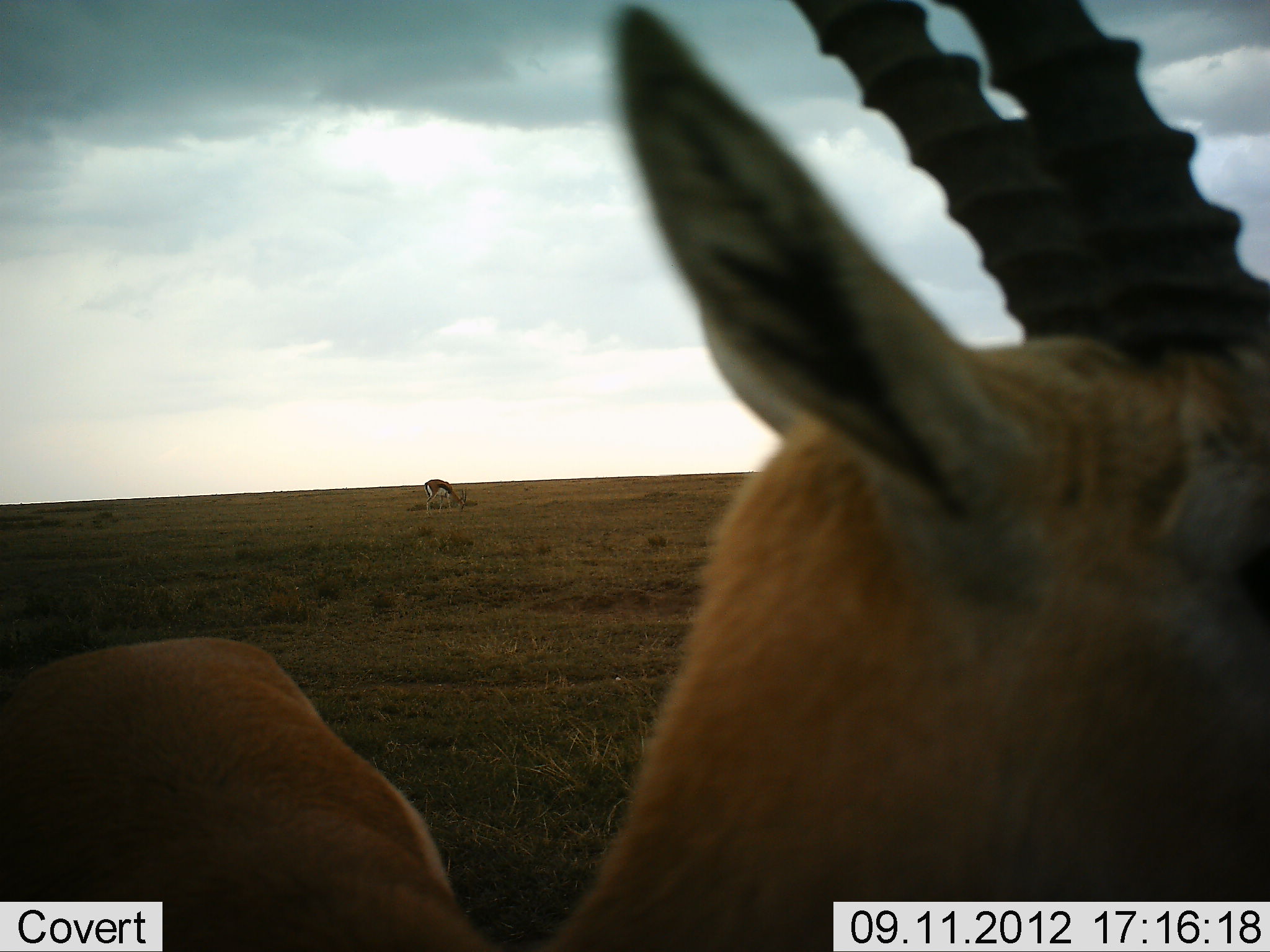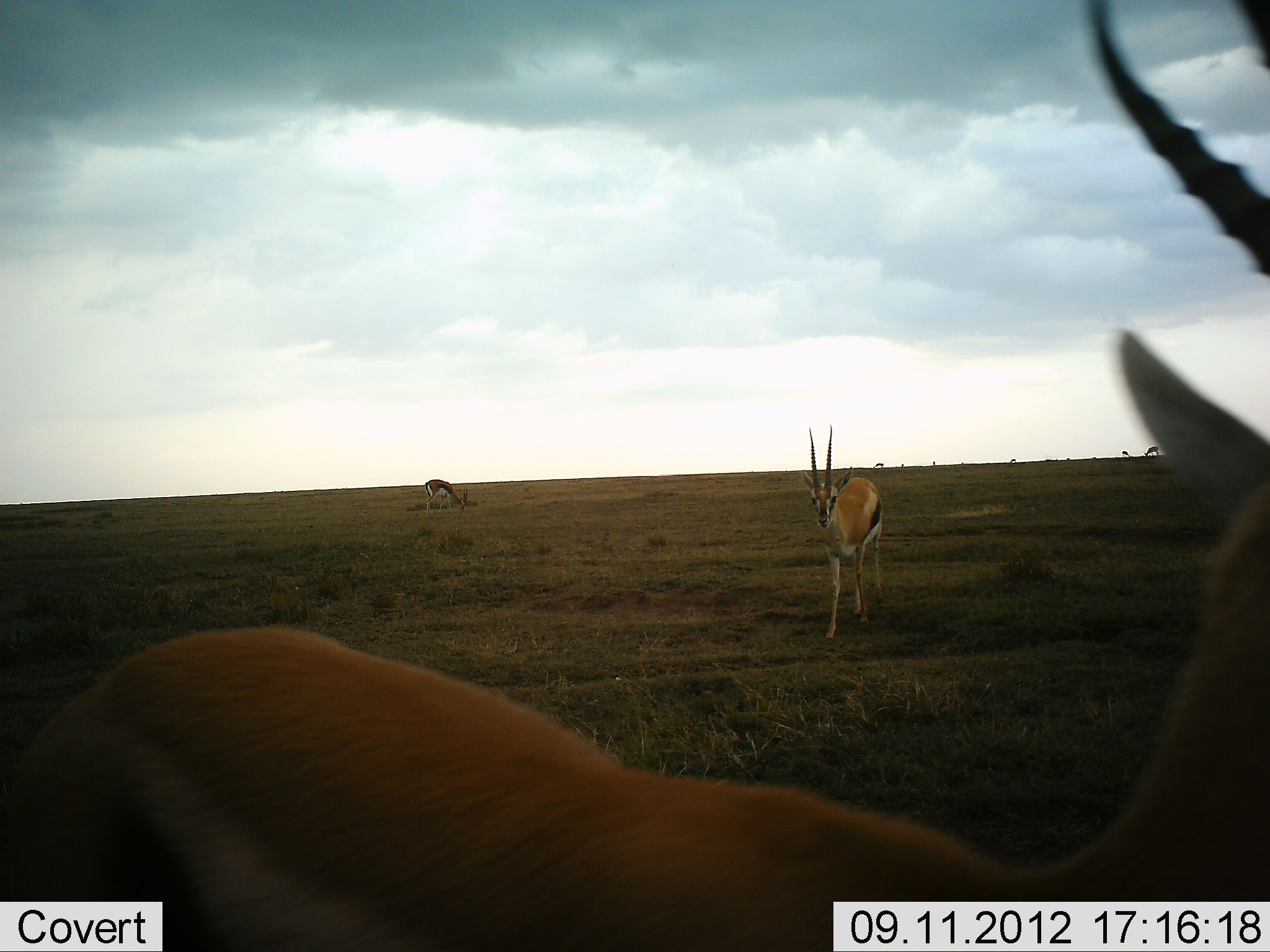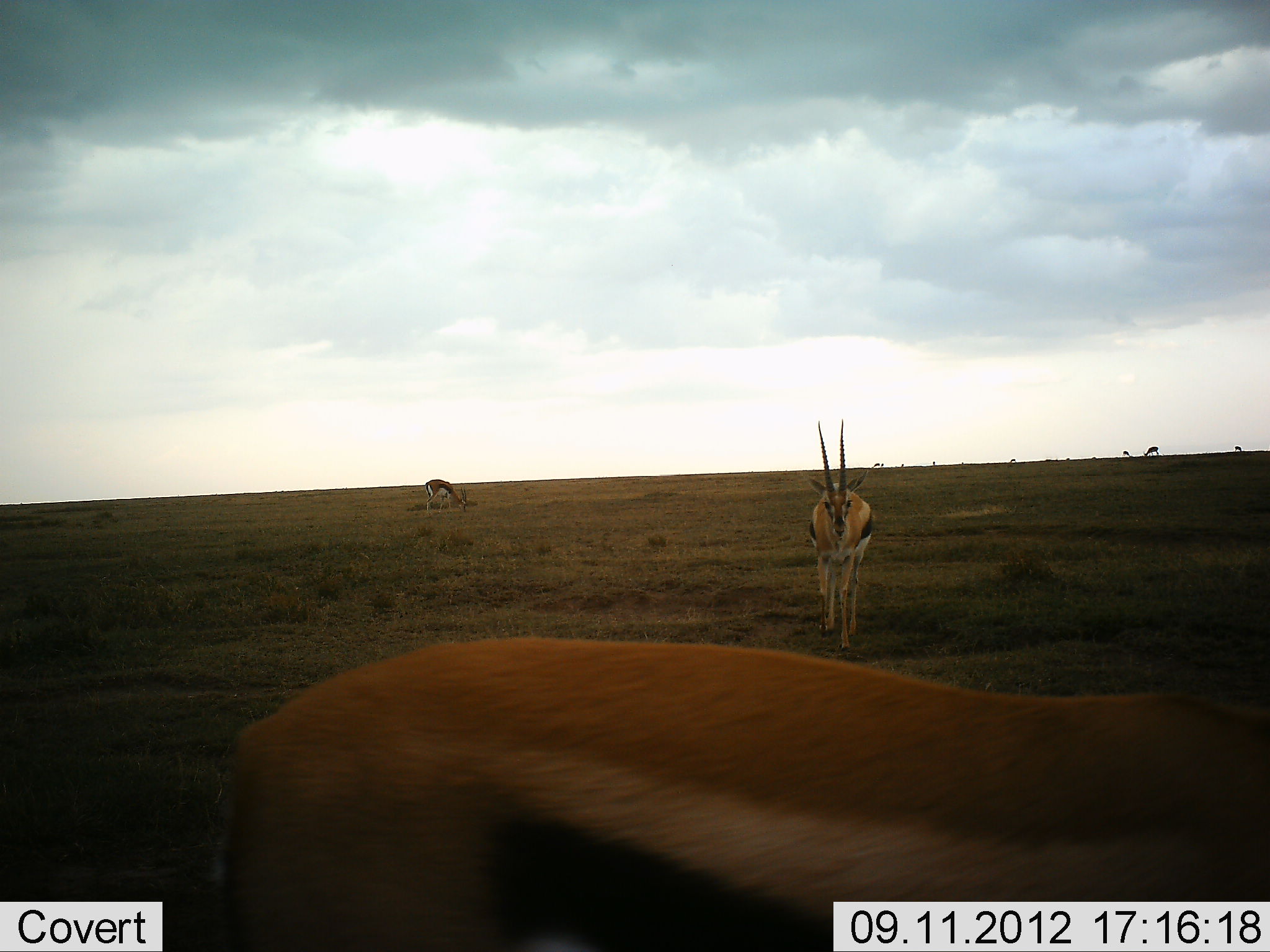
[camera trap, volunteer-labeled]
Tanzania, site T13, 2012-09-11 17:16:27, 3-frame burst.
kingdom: Animalia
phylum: Chordata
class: Mammalia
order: Artiodactyla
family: Bovidae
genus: Eudorcas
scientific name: Eudorcas thomsonii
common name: thomson's gazelle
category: gazellethomsons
Gazellethomsons (thomson's gazelle) (Eudorcas thomsonii), count 3. Behavior (volunteer vote fractions): standing 70%, resting 0%, moving 70%, interacting 0%. Young present (vote fraction): 0%. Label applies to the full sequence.